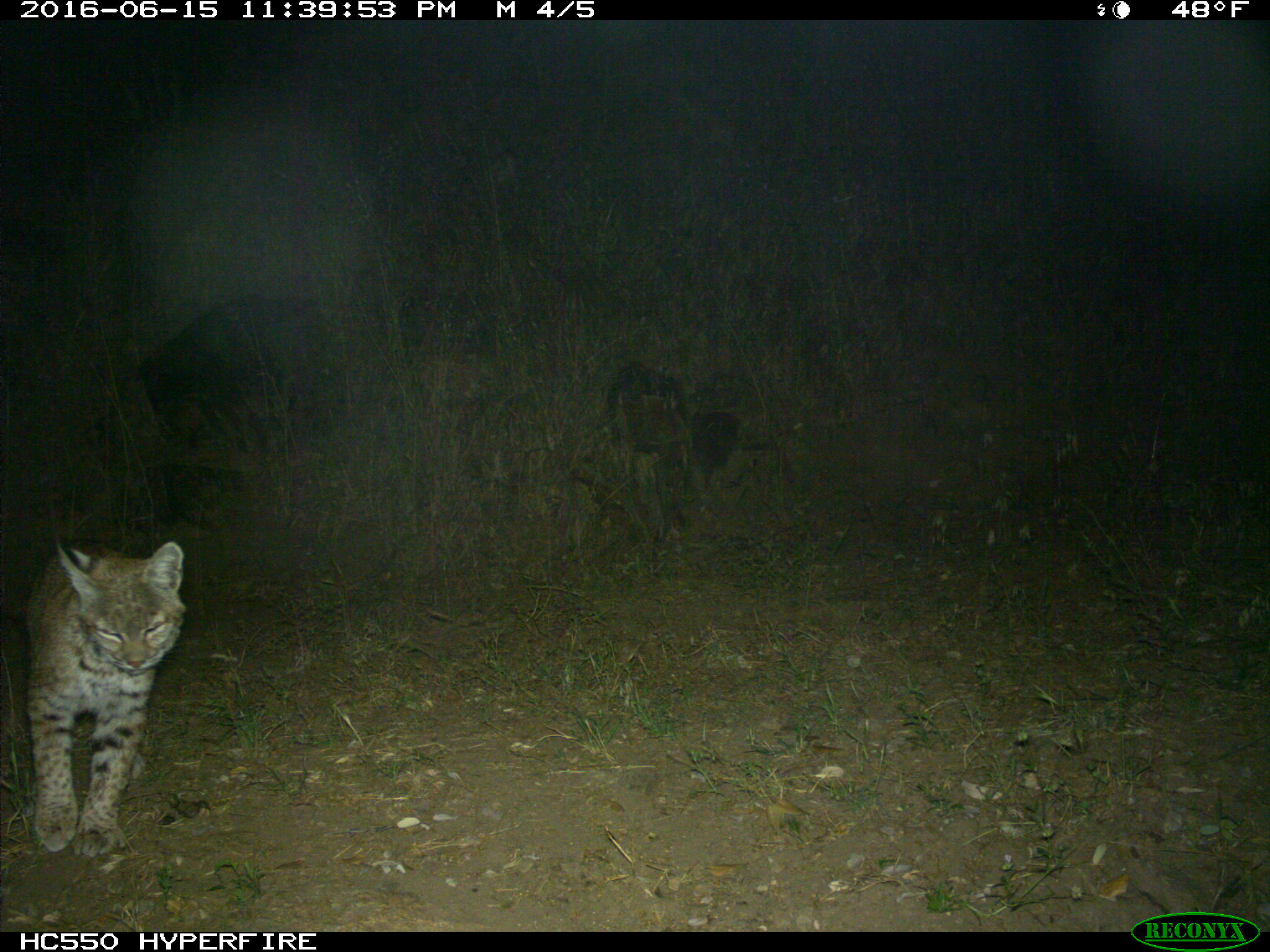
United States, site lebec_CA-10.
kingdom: Animalia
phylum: Chordata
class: Mammalia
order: Carnivora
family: Felidae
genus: Lynx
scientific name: Lynx rufus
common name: bobcat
Lynx rufus (bobcat).